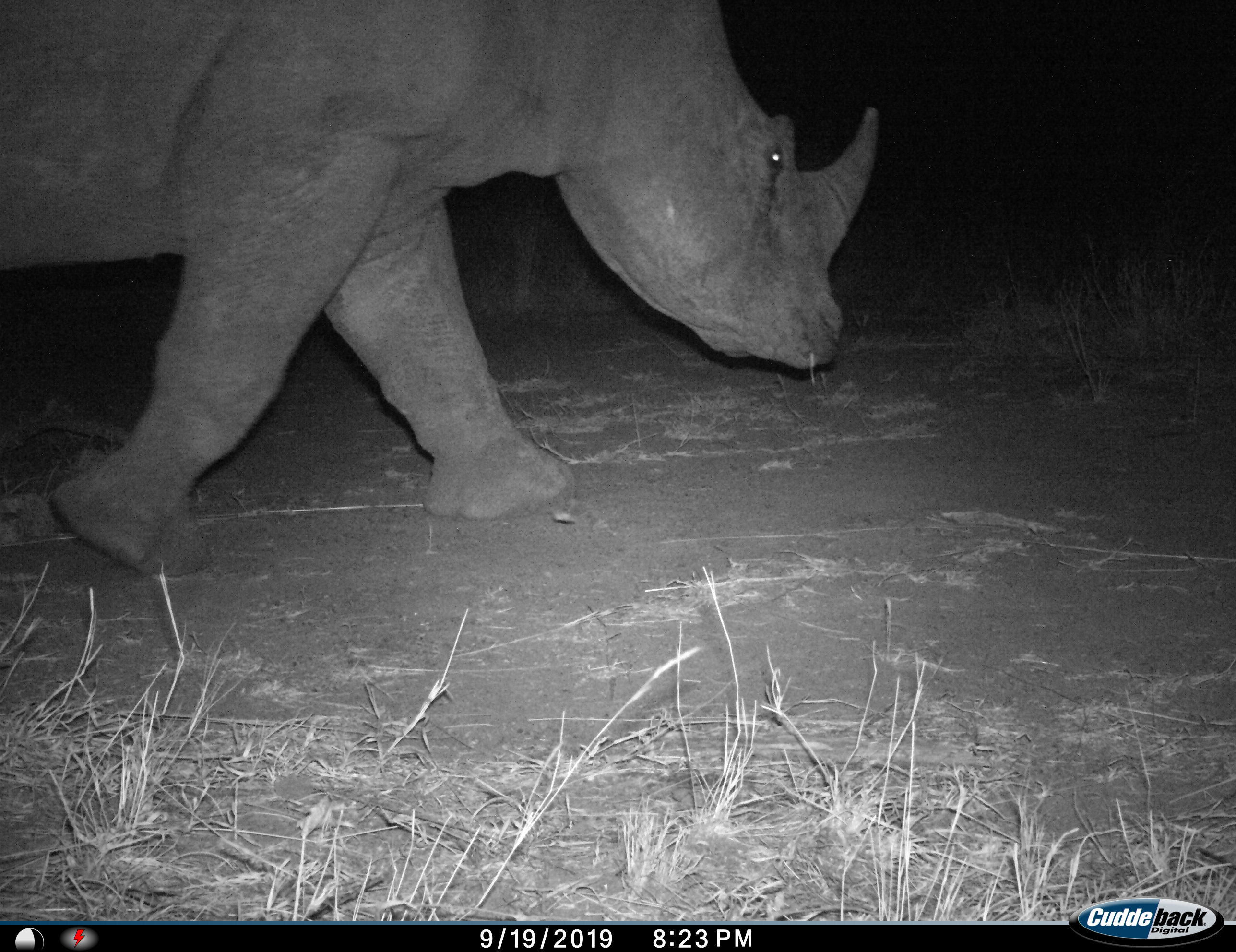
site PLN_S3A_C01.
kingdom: Animalia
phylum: Chordata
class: Mammalia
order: Perissodactyla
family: Rhinocerotidae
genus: Ceratotherium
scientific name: Ceratotherium simum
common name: white rhinoceros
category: rhinoceroswhite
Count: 1.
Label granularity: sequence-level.